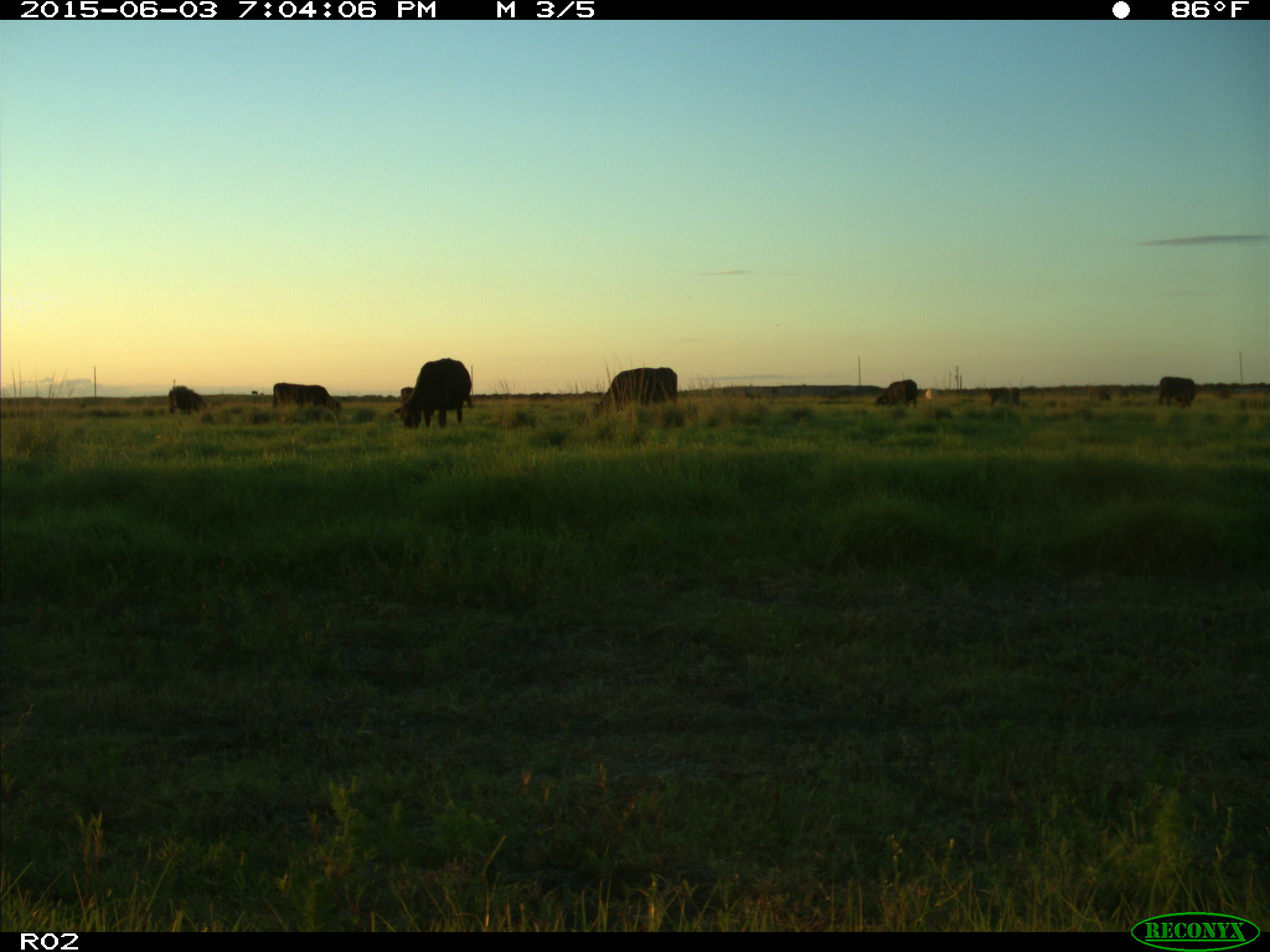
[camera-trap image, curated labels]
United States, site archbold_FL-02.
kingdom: Animalia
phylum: Chordata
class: Mammalia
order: Artiodactyla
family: Bovidae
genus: Bos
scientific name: Bos taurus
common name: domestic cow